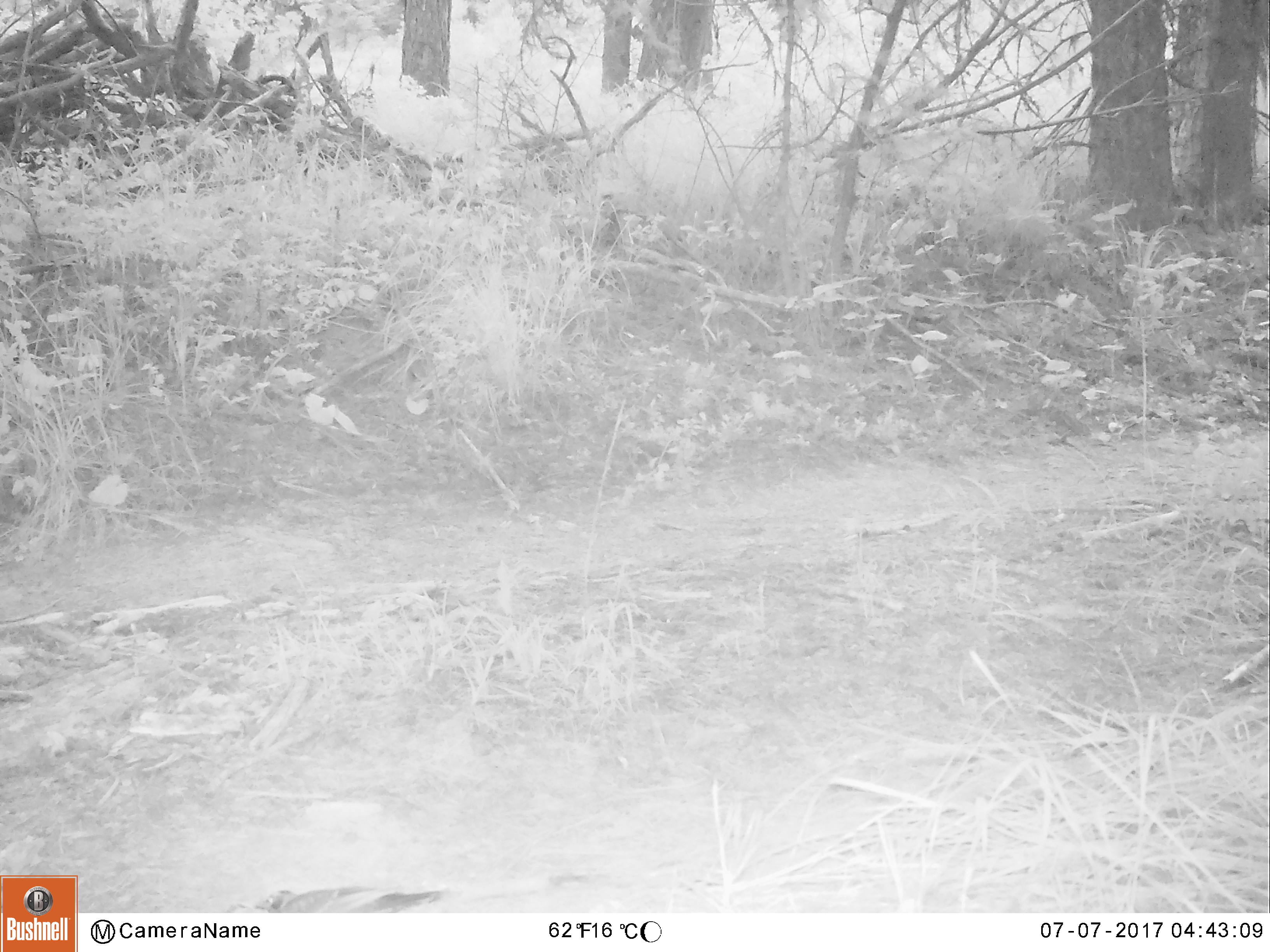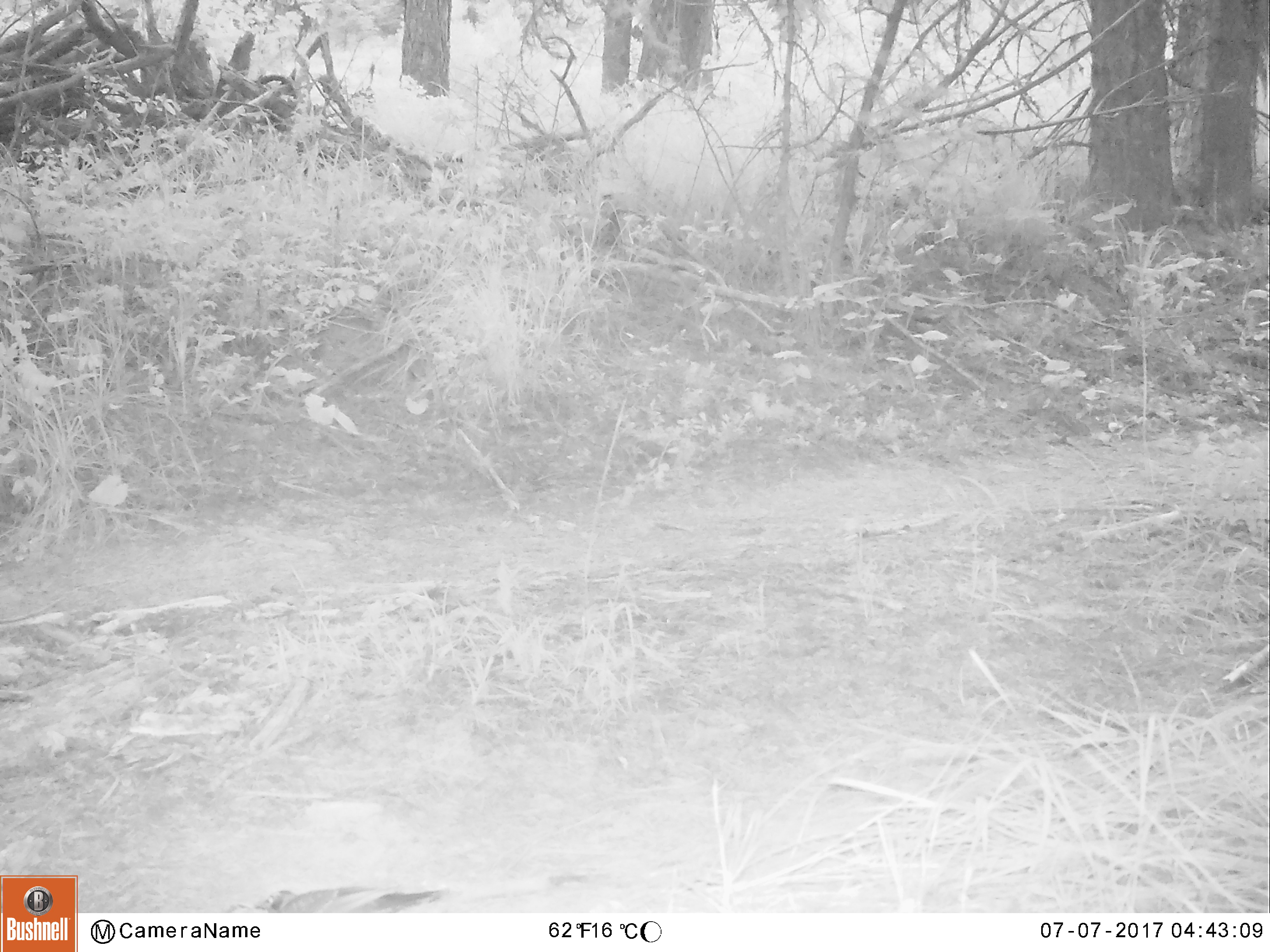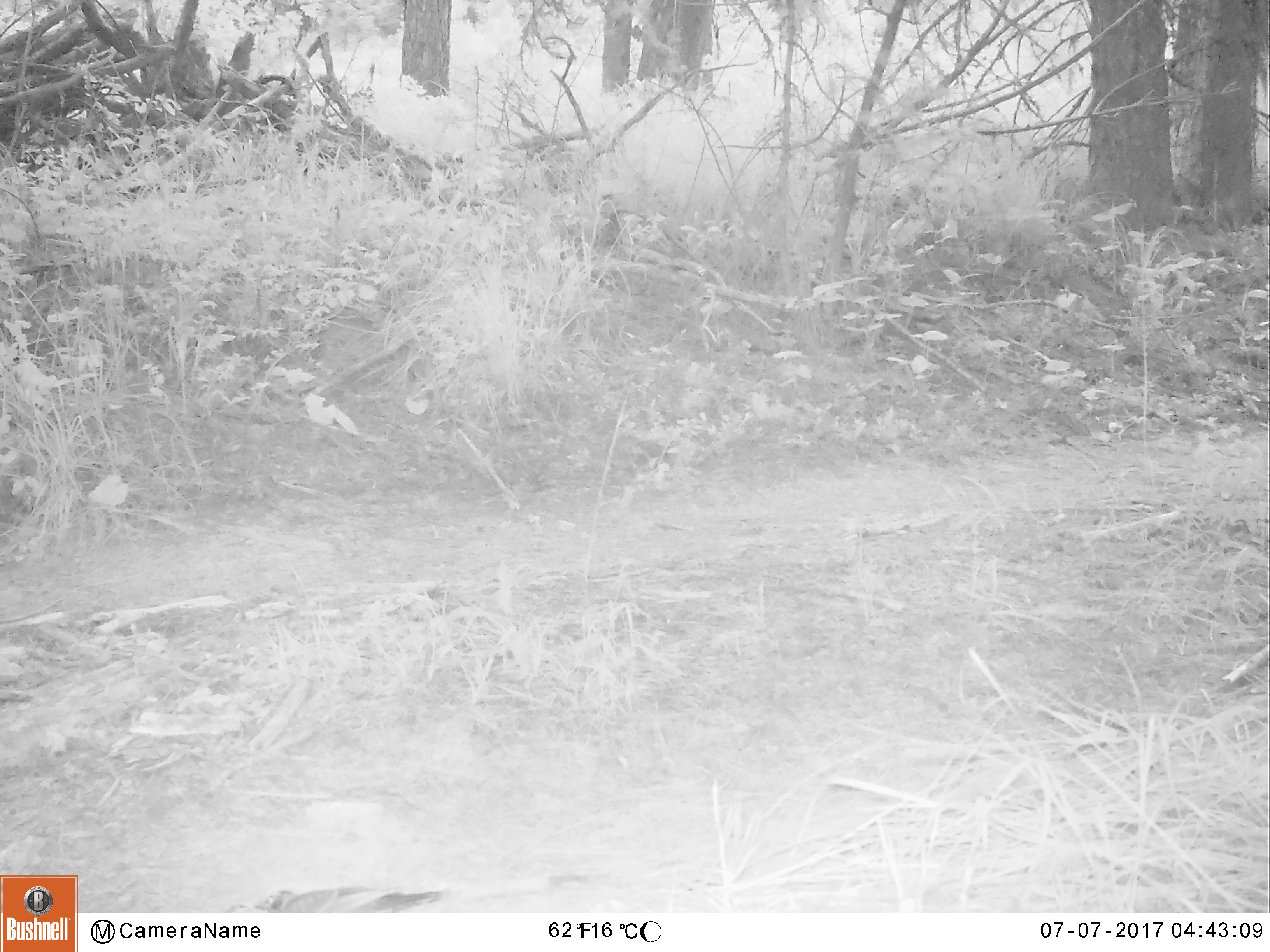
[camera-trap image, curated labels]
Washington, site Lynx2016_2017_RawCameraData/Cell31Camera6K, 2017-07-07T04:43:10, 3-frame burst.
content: unidentified animal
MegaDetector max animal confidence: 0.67